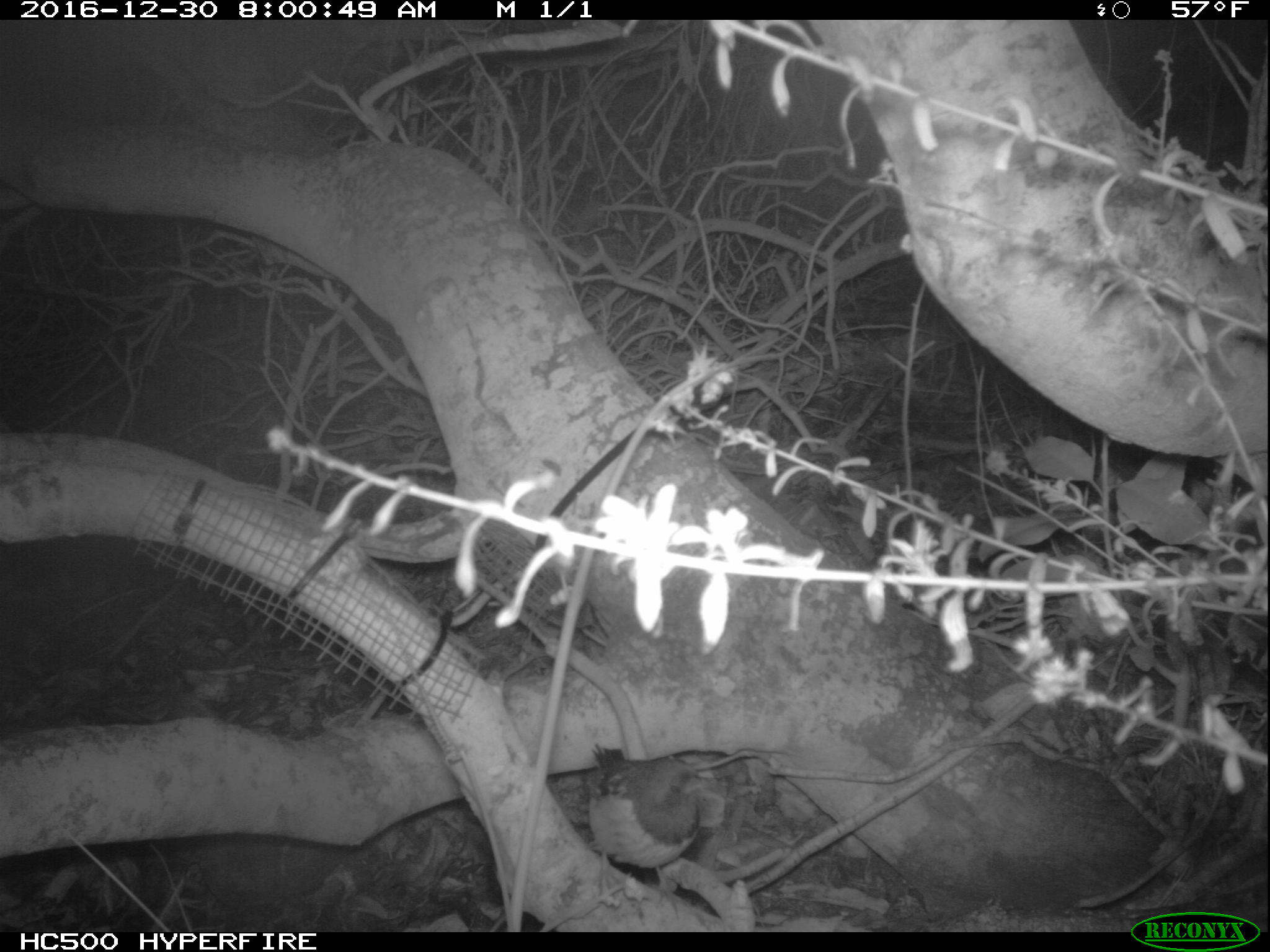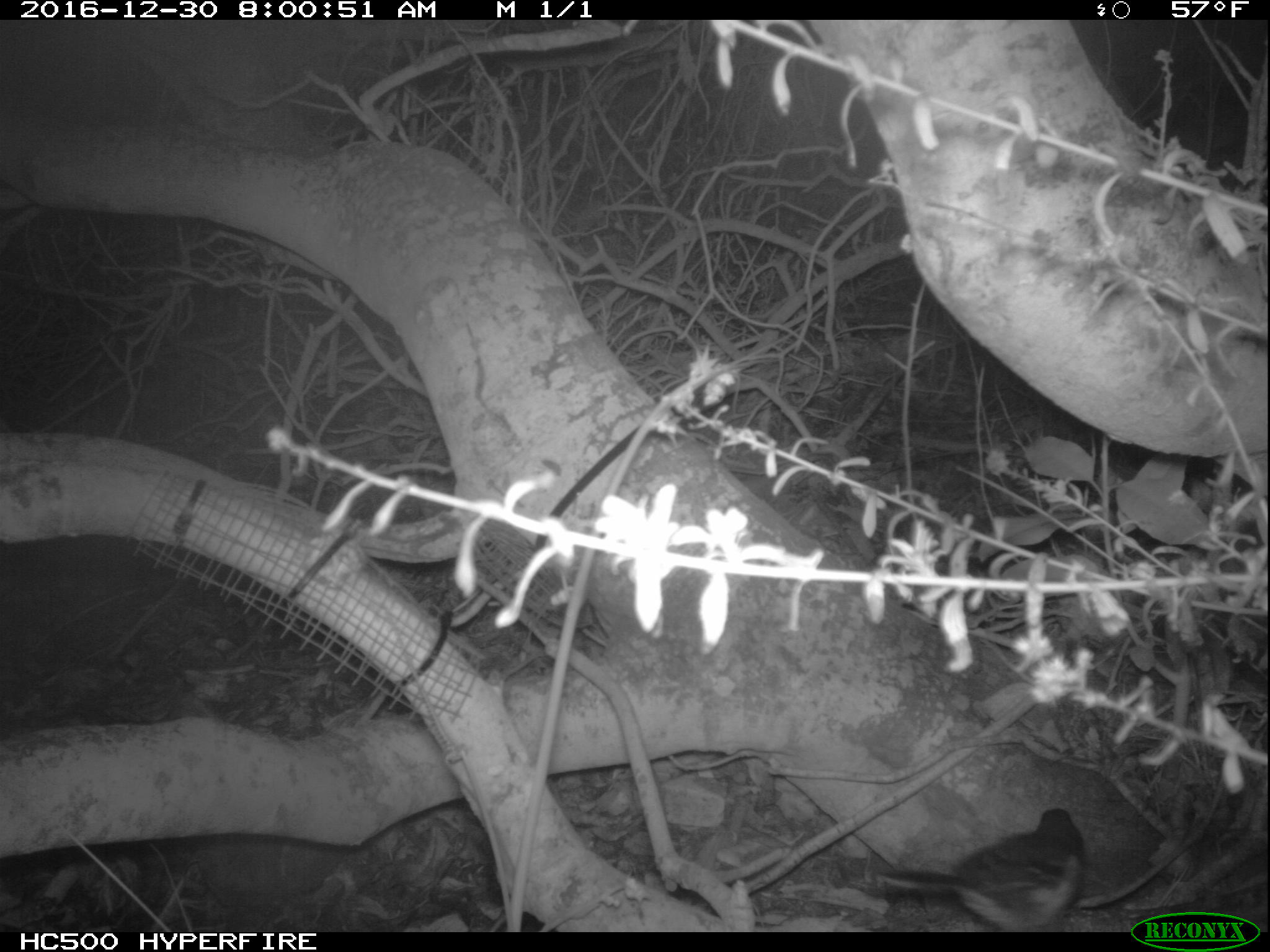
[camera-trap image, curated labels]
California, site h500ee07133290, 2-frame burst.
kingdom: Animalia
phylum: Chordata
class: Aves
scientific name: Aves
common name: bird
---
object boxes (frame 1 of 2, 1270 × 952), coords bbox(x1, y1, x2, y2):
bird: bbox(587, 743, 713, 919)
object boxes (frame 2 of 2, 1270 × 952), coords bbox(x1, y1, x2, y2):
bird: bbox(874, 809, 1089, 930)